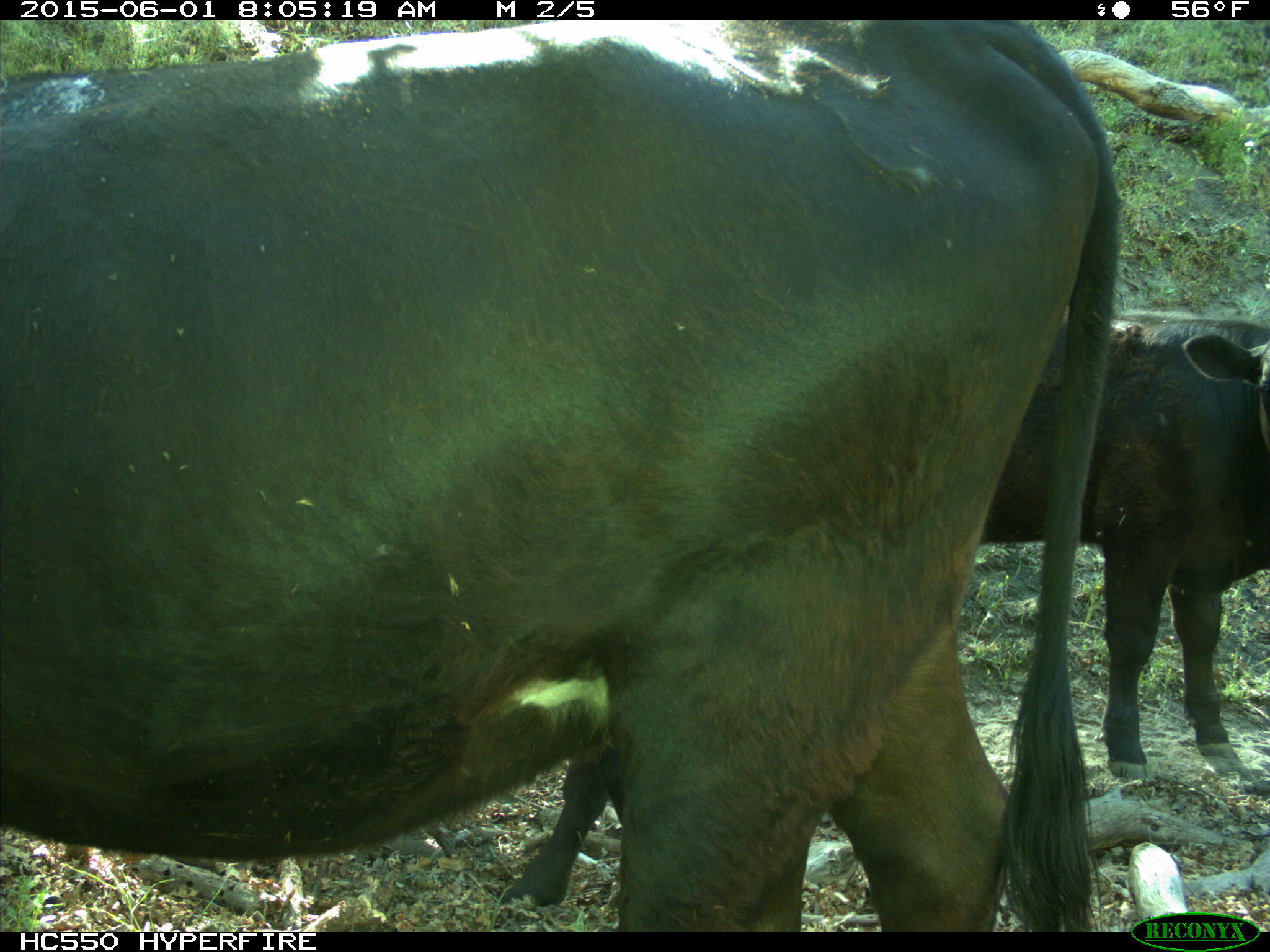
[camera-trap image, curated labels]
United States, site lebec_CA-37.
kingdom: Animalia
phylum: Chordata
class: Mammalia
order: Artiodactyla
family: Bovidae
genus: Bos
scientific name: Bos taurus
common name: domestic cow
Bos taurus (domestic cow).